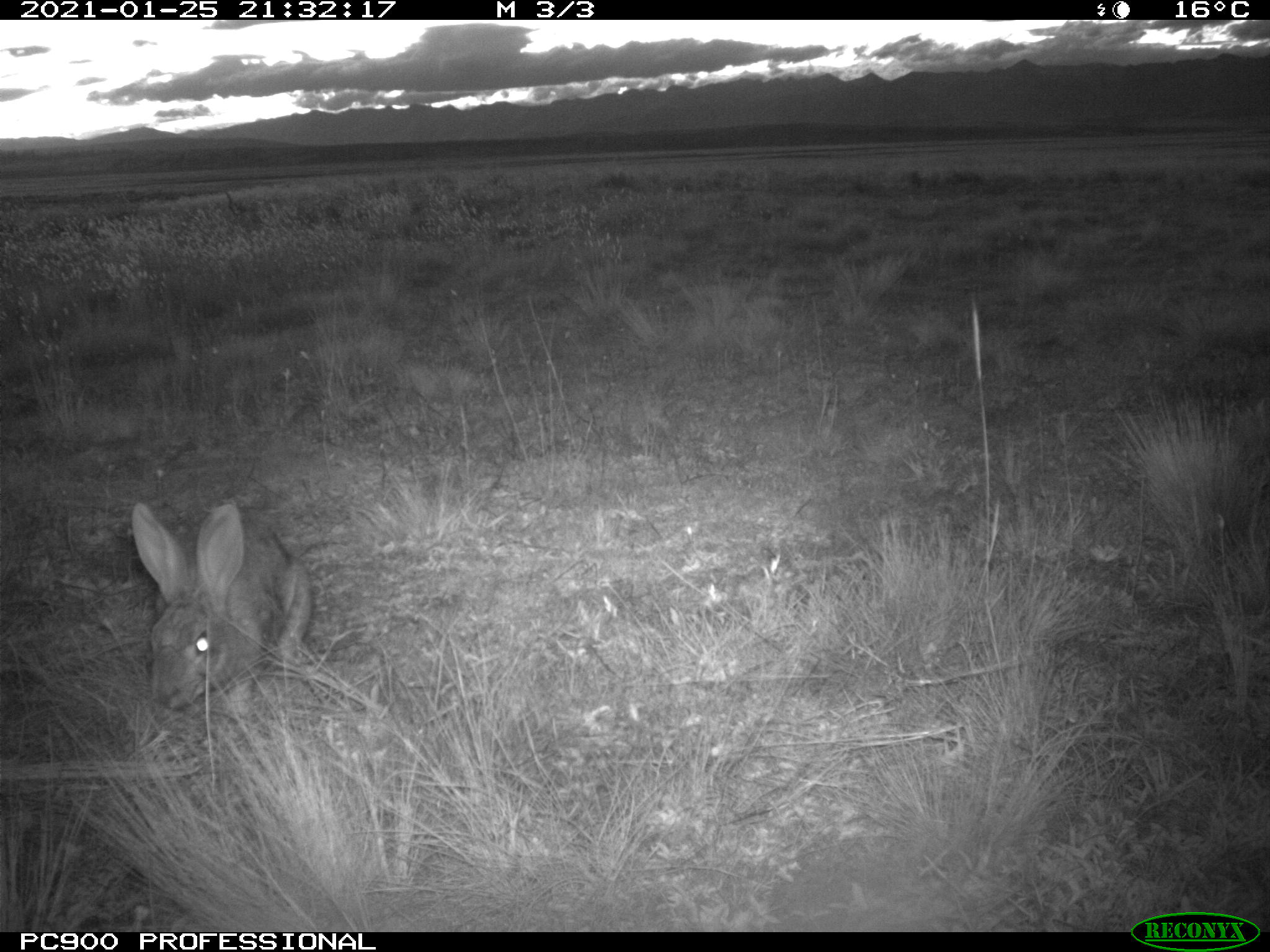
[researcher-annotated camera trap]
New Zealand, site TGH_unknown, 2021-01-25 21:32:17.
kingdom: Animalia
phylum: Chordata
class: Mammalia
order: Lagomorpha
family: Leporidae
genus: Oryctolagus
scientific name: Oryctolagus cuniculus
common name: european rabbit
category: rabbit